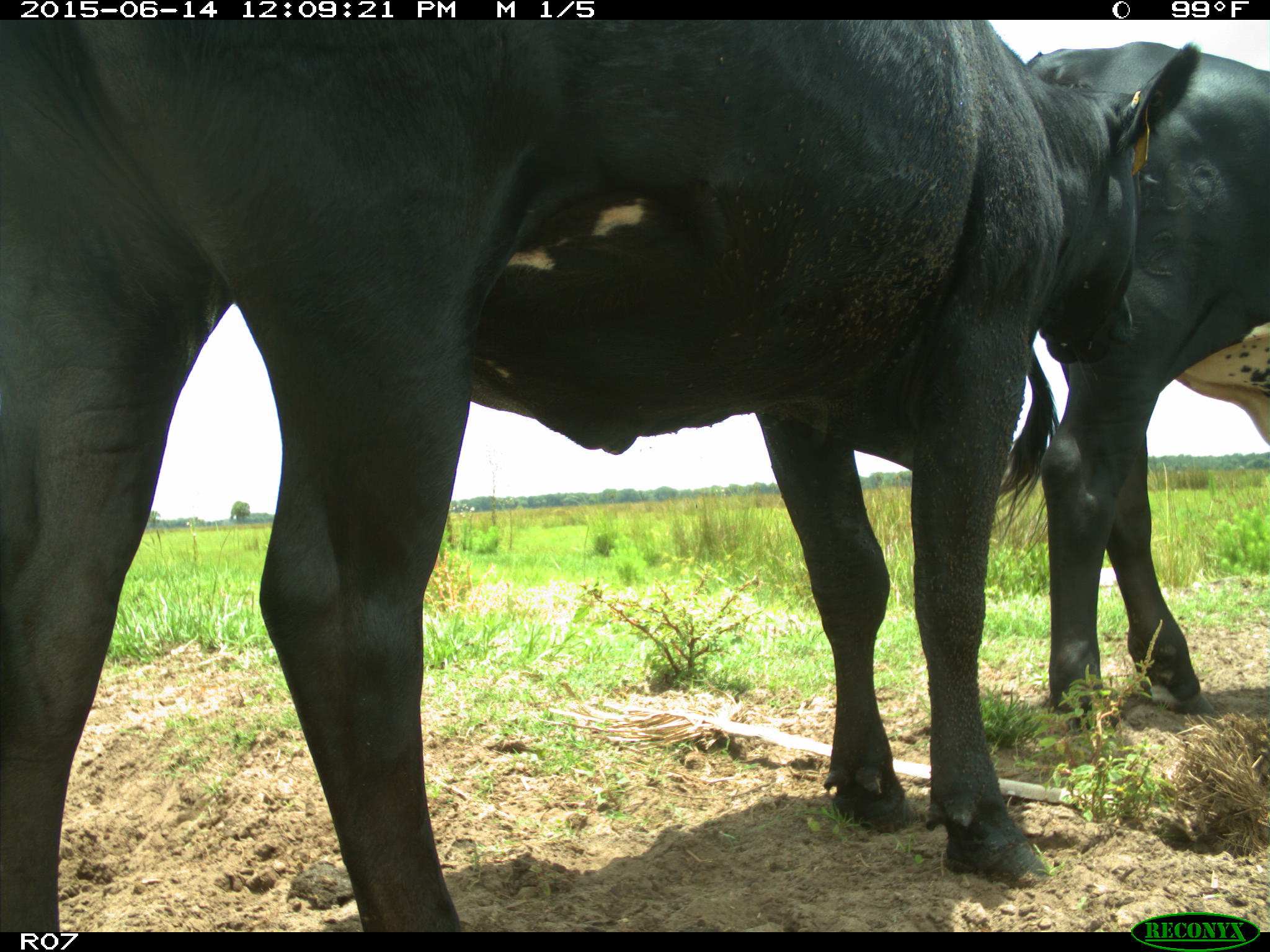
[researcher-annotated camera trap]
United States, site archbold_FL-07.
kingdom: Animalia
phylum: Chordata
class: Mammalia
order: Artiodactyla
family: Bovidae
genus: Bos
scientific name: Bos taurus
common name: domestic cow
Bos taurus (domestic cow).